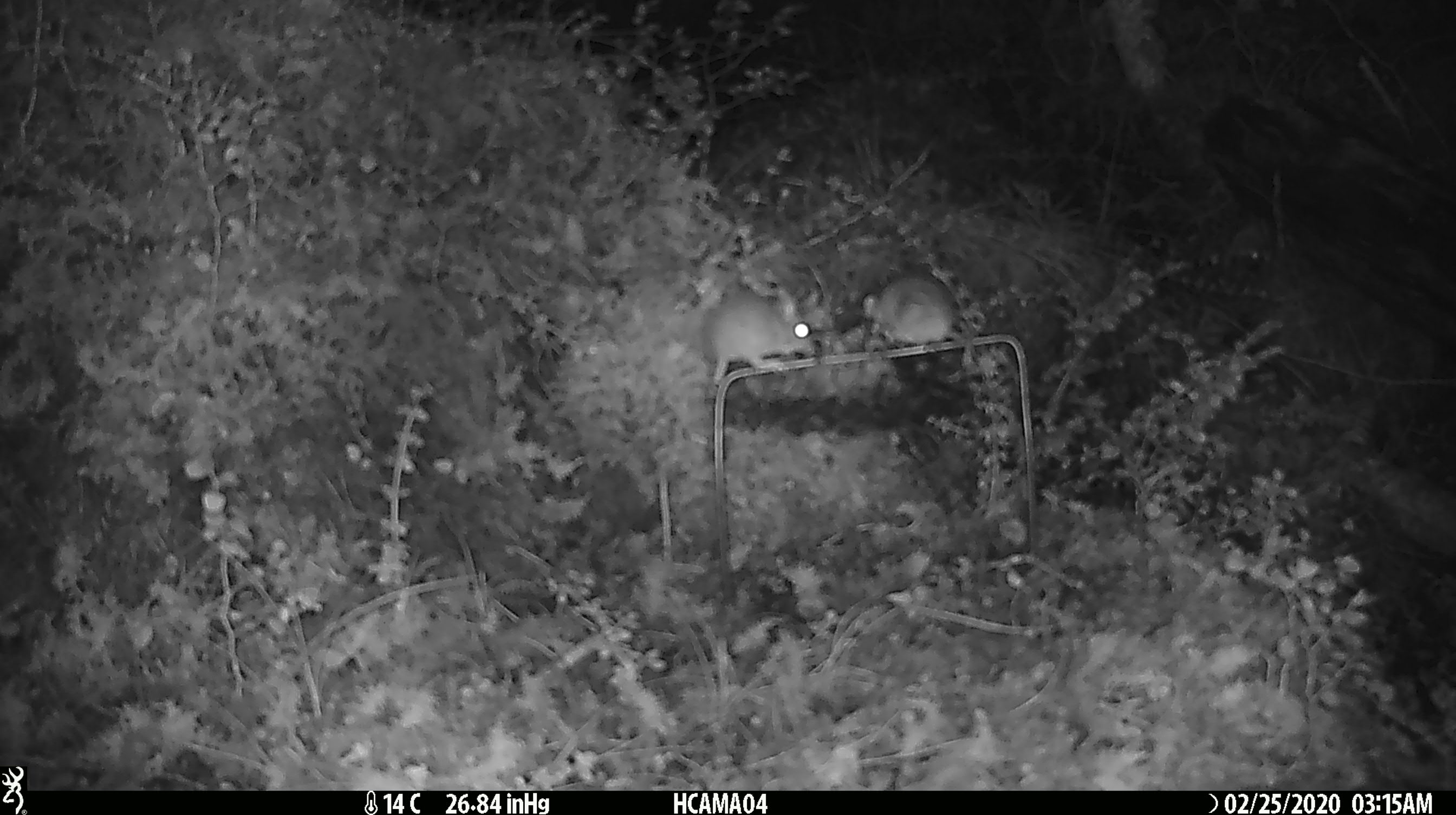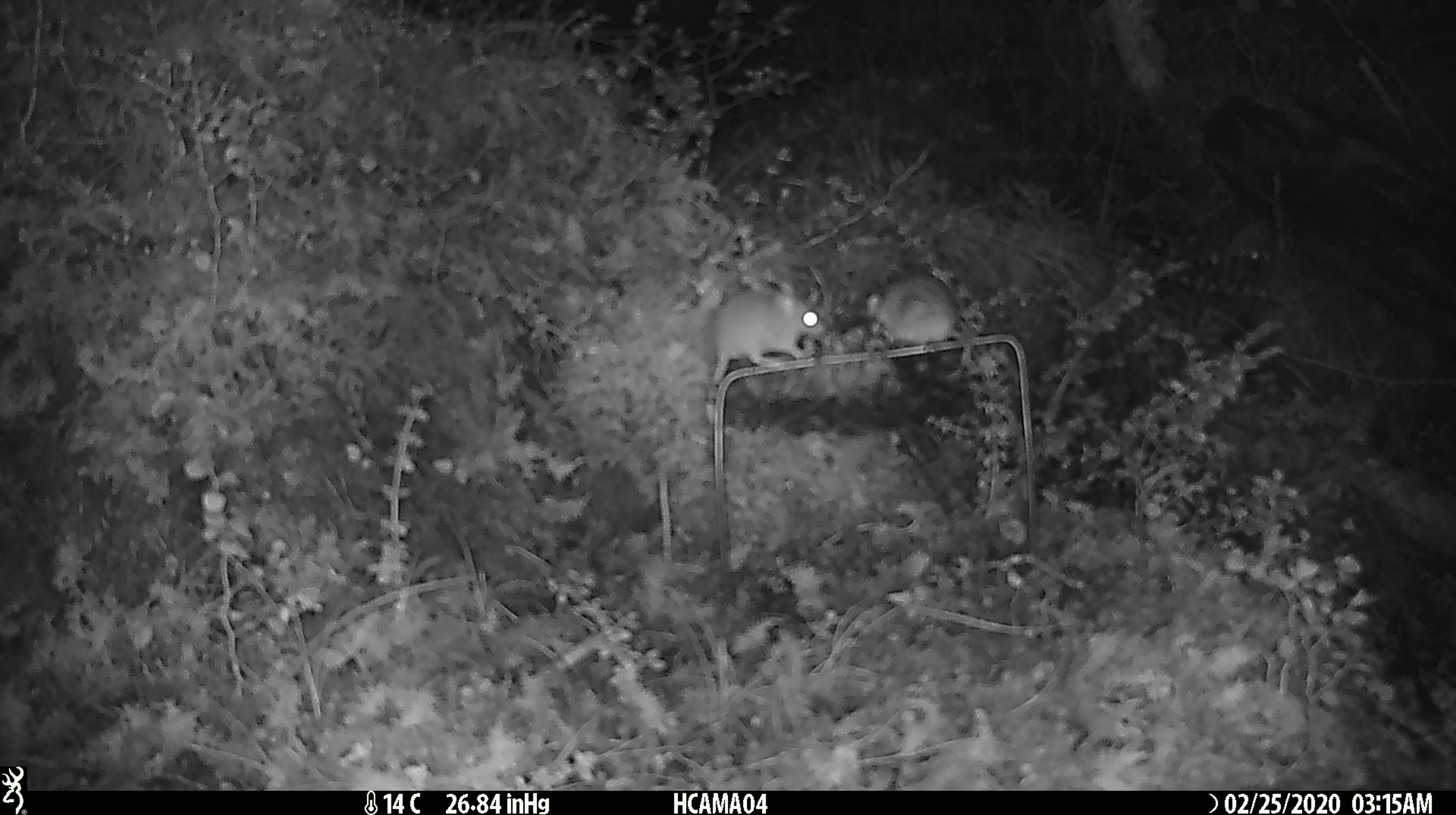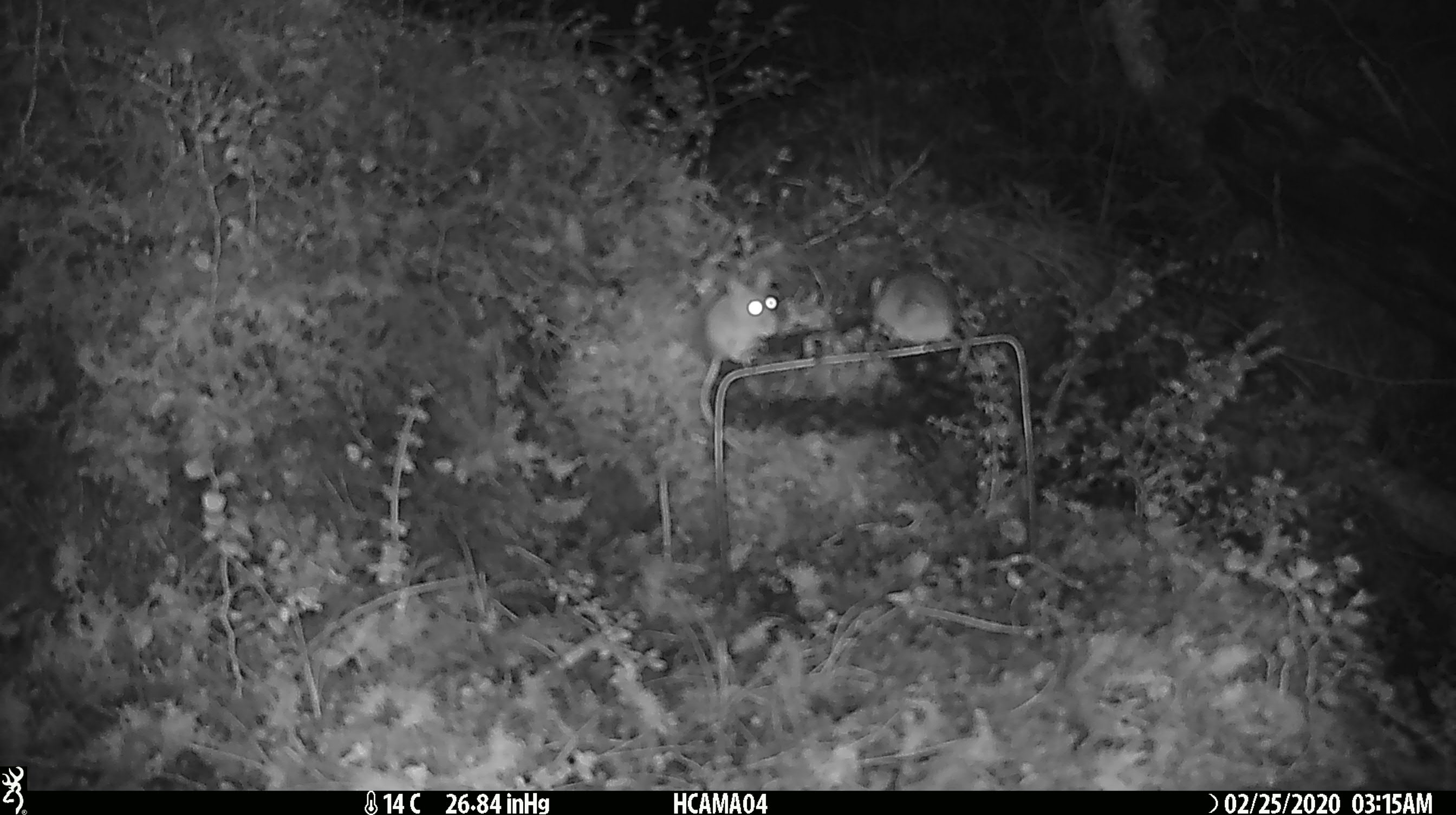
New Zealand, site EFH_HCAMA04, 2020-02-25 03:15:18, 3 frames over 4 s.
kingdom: Animalia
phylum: Chordata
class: Mammalia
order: Rodentia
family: Muridae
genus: Mus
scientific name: Mus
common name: mouse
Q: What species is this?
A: Mouse (Mus).